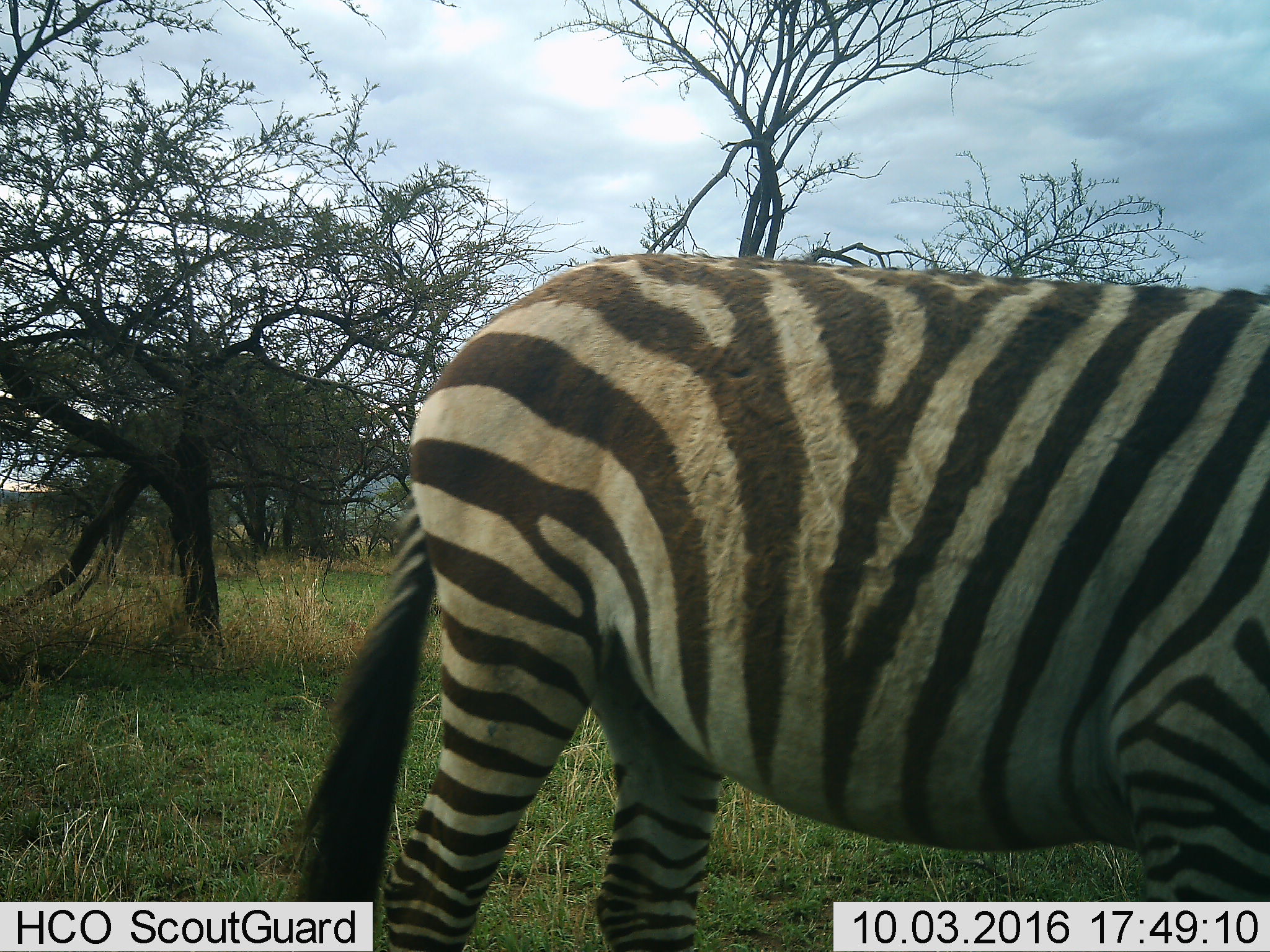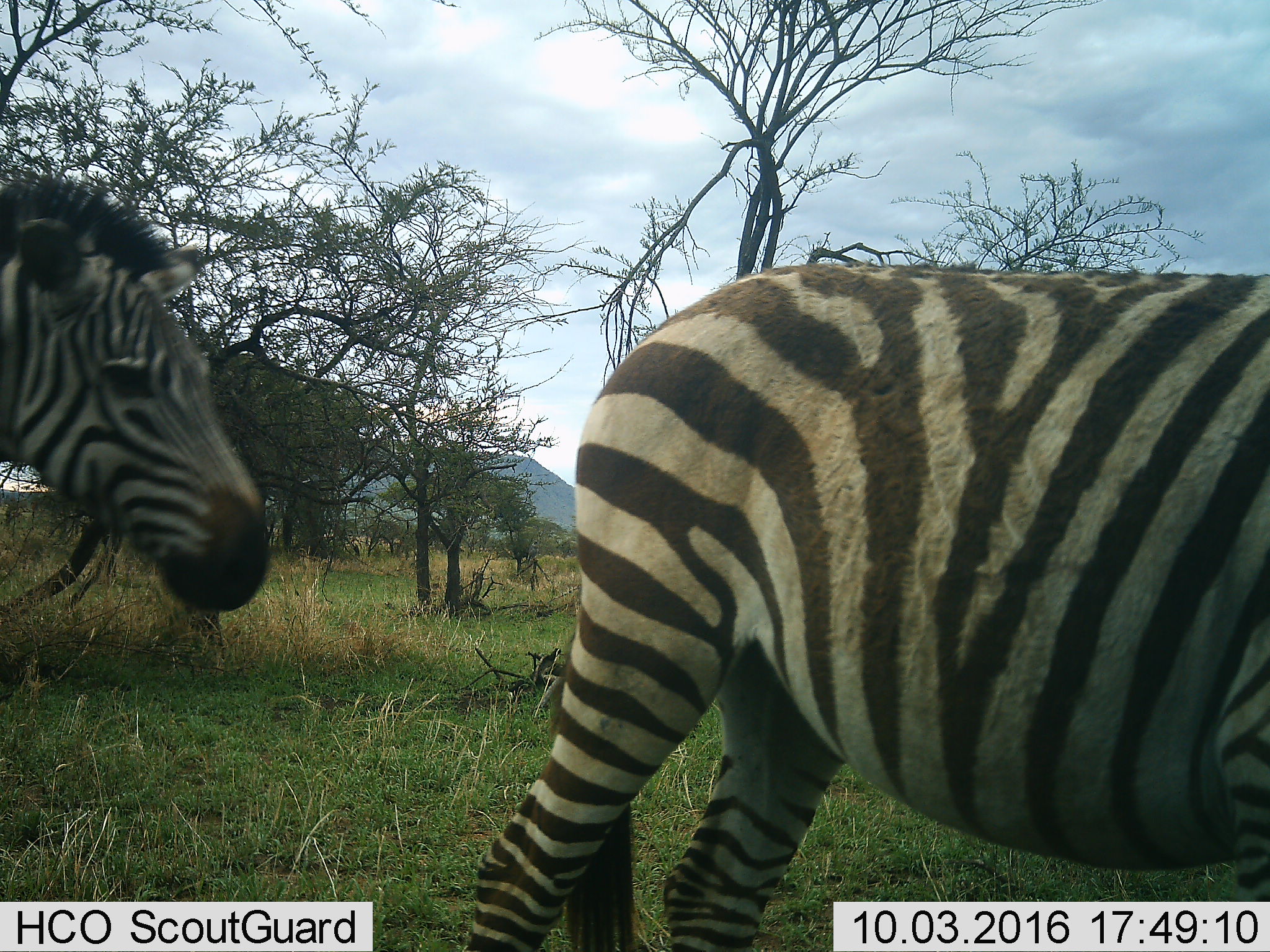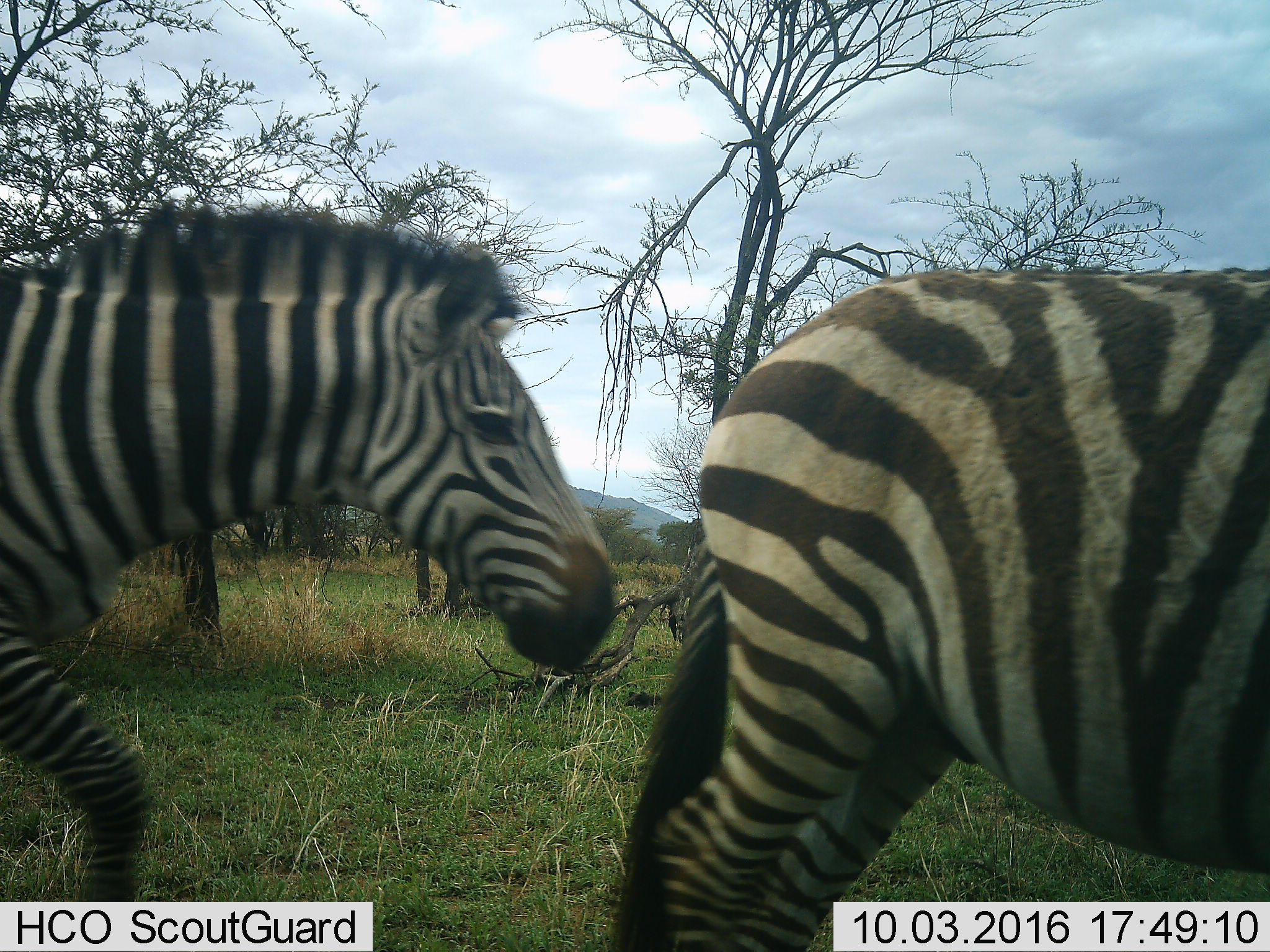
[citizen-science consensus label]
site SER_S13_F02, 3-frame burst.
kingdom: Animalia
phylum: Chordata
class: Mammalia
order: Perissodactyla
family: Equidae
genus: Equus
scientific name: Equus quagga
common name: plains zebra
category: zebraplains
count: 2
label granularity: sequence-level